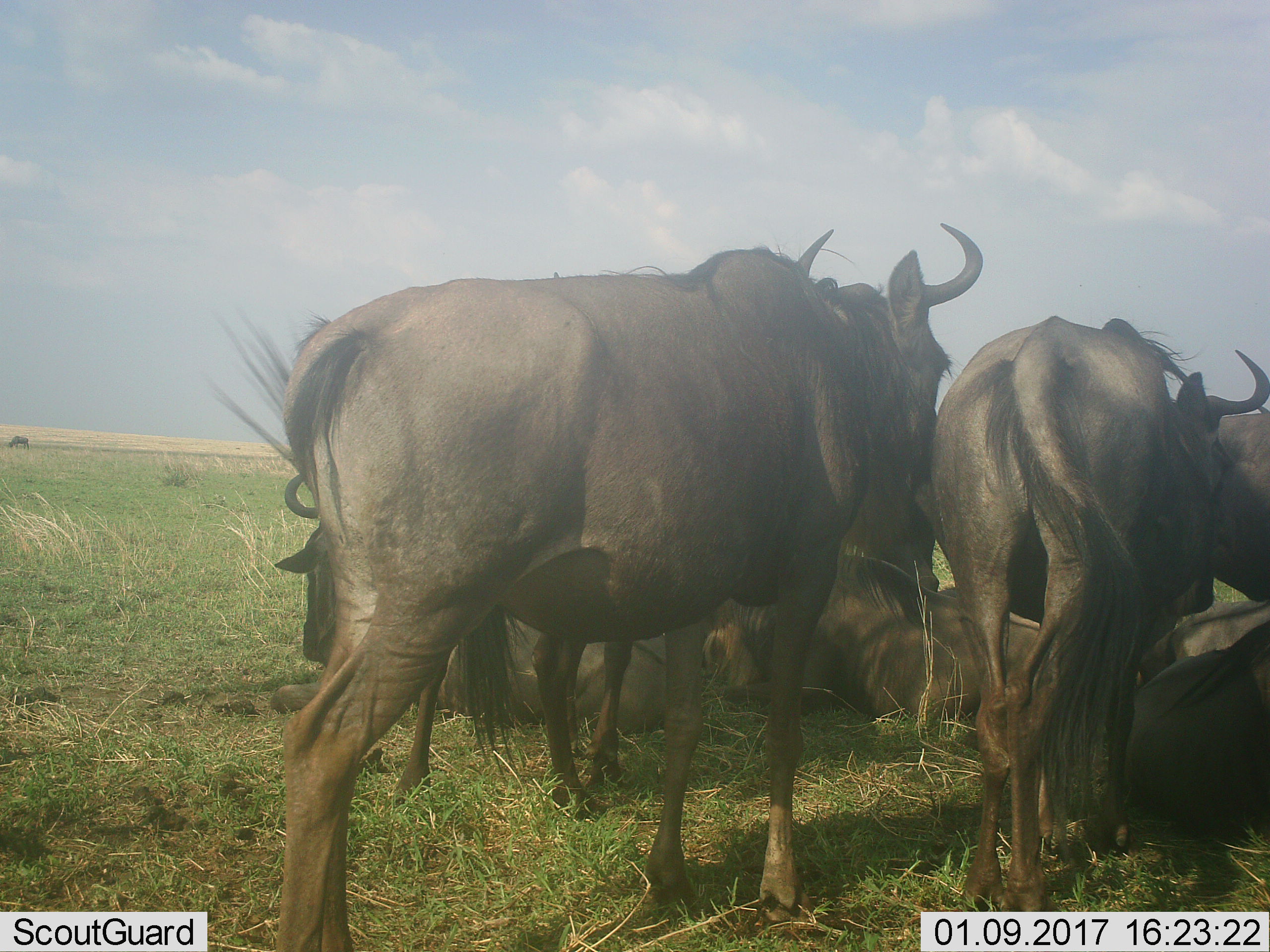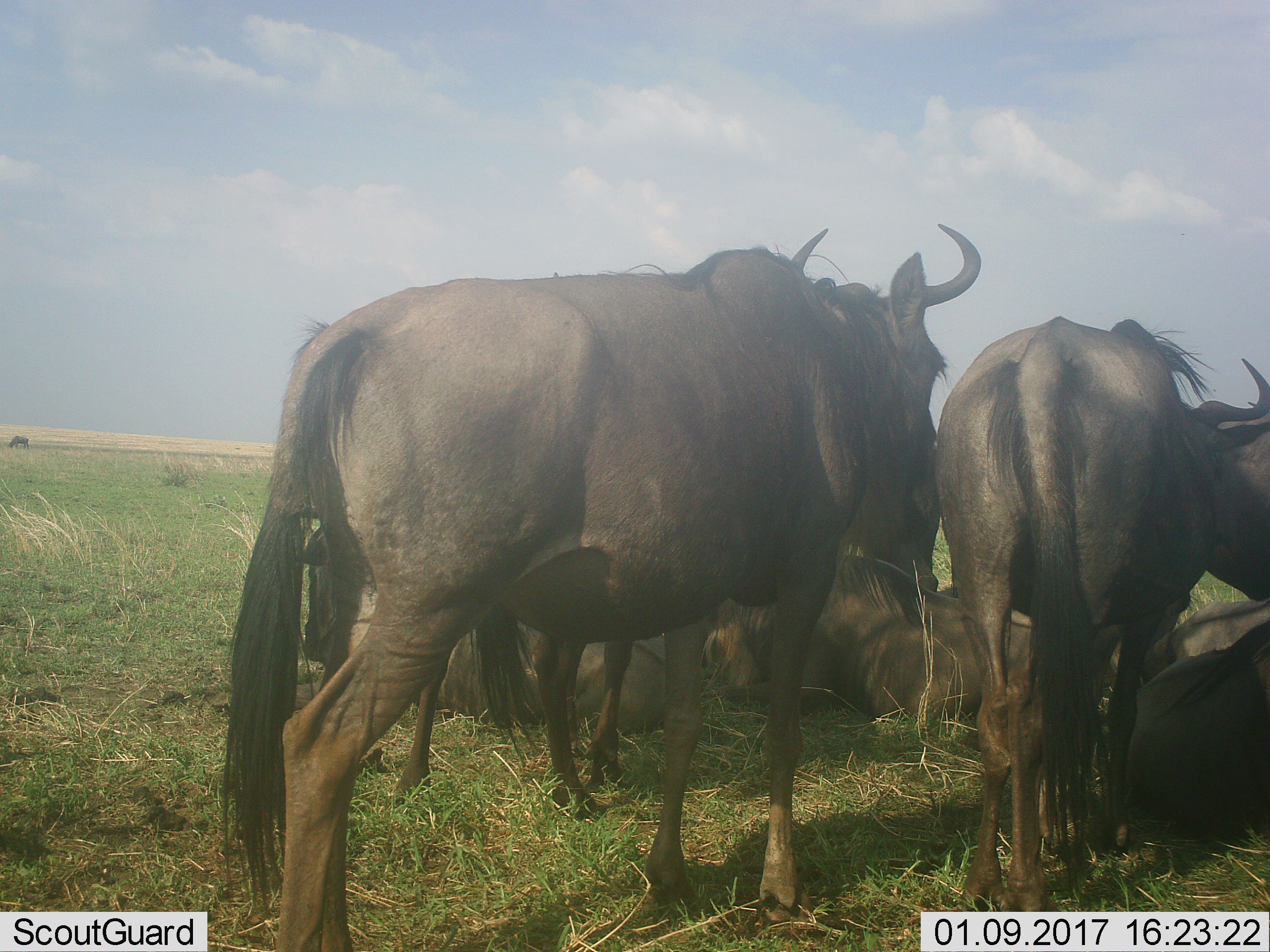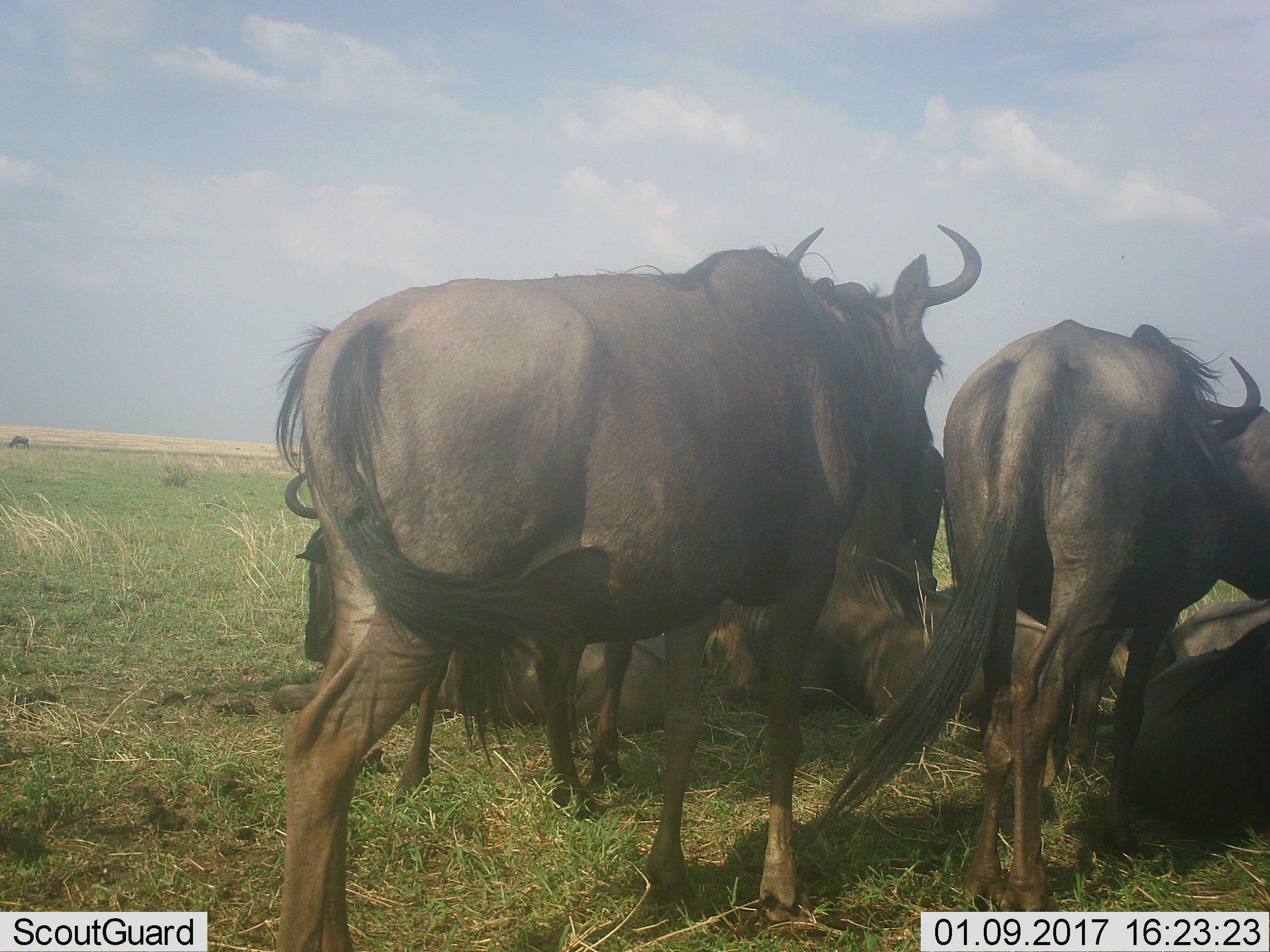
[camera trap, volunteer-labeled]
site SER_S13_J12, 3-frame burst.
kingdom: Animalia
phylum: Chordata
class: Mammalia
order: Artiodactyla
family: Bovidae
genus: Connochaetes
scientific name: Connochaetes taurinus taurinus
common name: blue wildebeest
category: wildebeestblue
Wildebeestblue (blue wildebeest) (Connochaetes taurinus taurinus), count 8. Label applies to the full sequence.